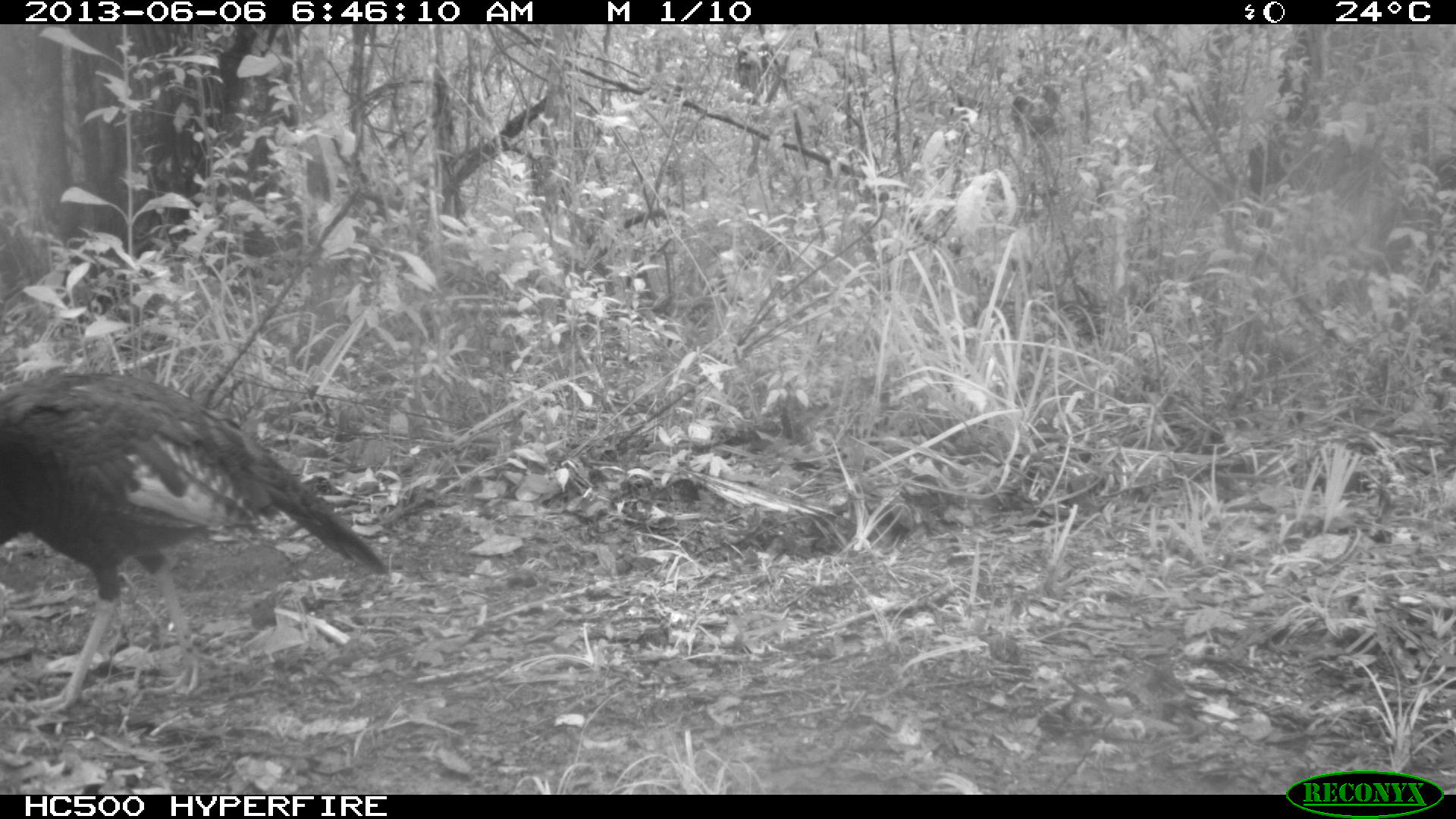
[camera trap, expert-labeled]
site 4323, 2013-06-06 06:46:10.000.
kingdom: Animalia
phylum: Chordata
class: Aves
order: Galliformes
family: Phasianidae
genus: Meleagris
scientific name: Meleagris ocellata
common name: ocellated turkey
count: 1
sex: male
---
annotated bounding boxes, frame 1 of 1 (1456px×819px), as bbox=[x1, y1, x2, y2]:
meleagris ocellata: bbox=[2, 368, 391, 728]